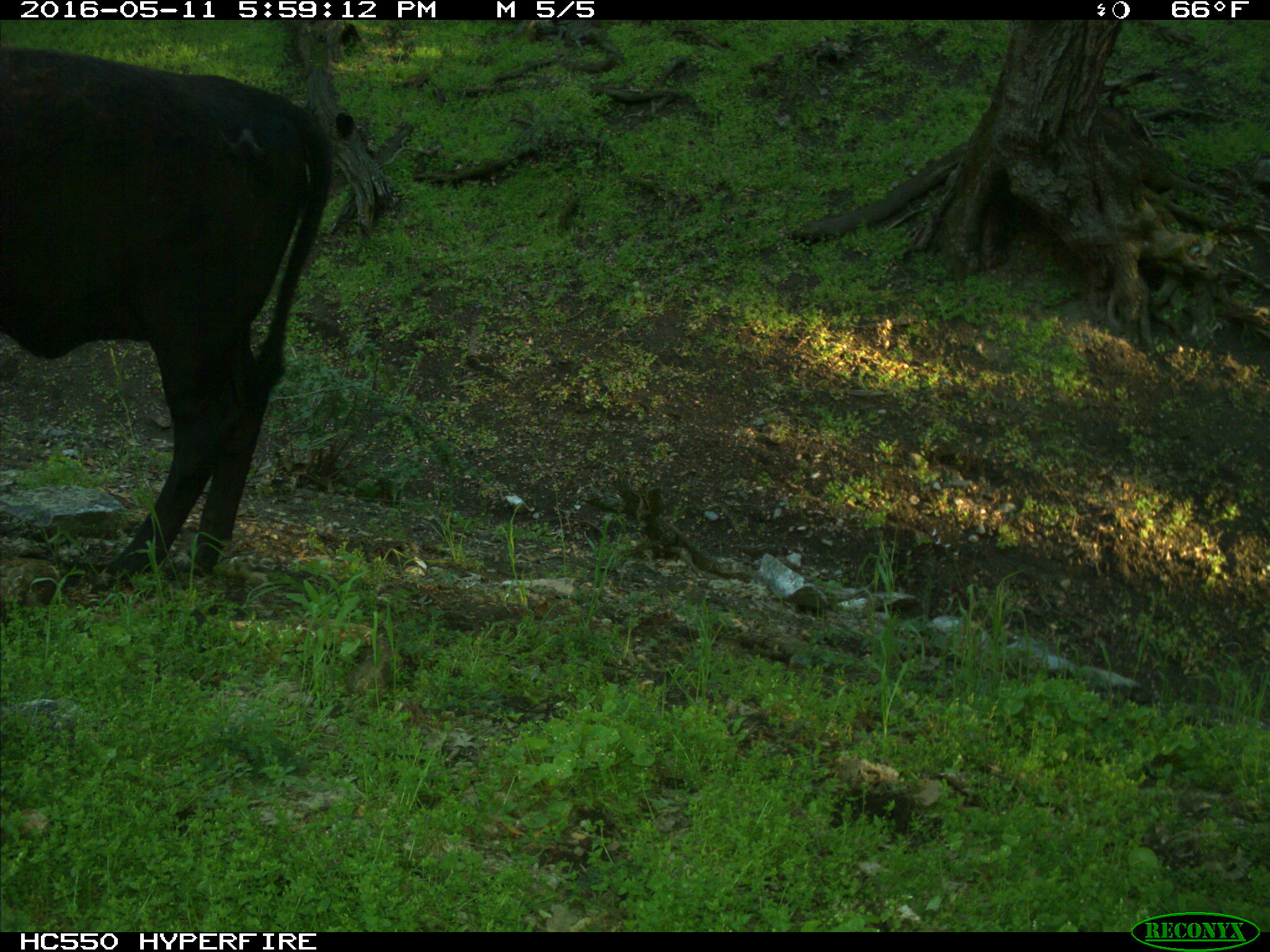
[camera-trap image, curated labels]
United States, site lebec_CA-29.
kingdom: Animalia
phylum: Chordata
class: Mammalia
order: Artiodactyla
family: Bovidae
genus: Bos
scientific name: Bos taurus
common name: domestic cow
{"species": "Bos taurus (domestic cow)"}